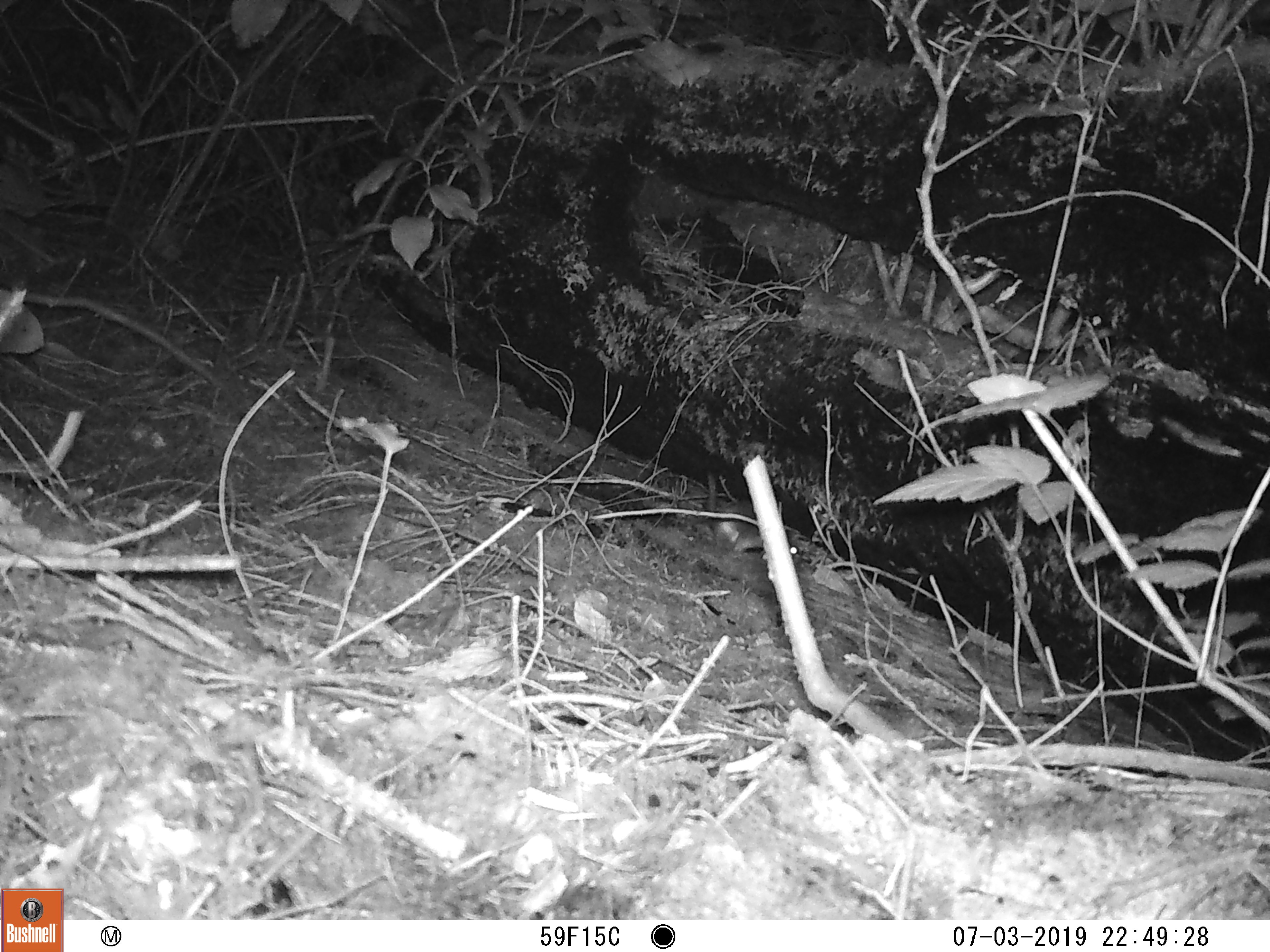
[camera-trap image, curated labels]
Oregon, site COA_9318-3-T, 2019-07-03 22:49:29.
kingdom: Animalia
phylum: Chordata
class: Mammalia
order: Carnivora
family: Mustelidae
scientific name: Mustelidae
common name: weasel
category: weasel family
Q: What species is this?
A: Weasel family (weasel) (Mustelidae).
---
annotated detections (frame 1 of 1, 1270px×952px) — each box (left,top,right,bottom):
weasel family: (697,470,804,566)